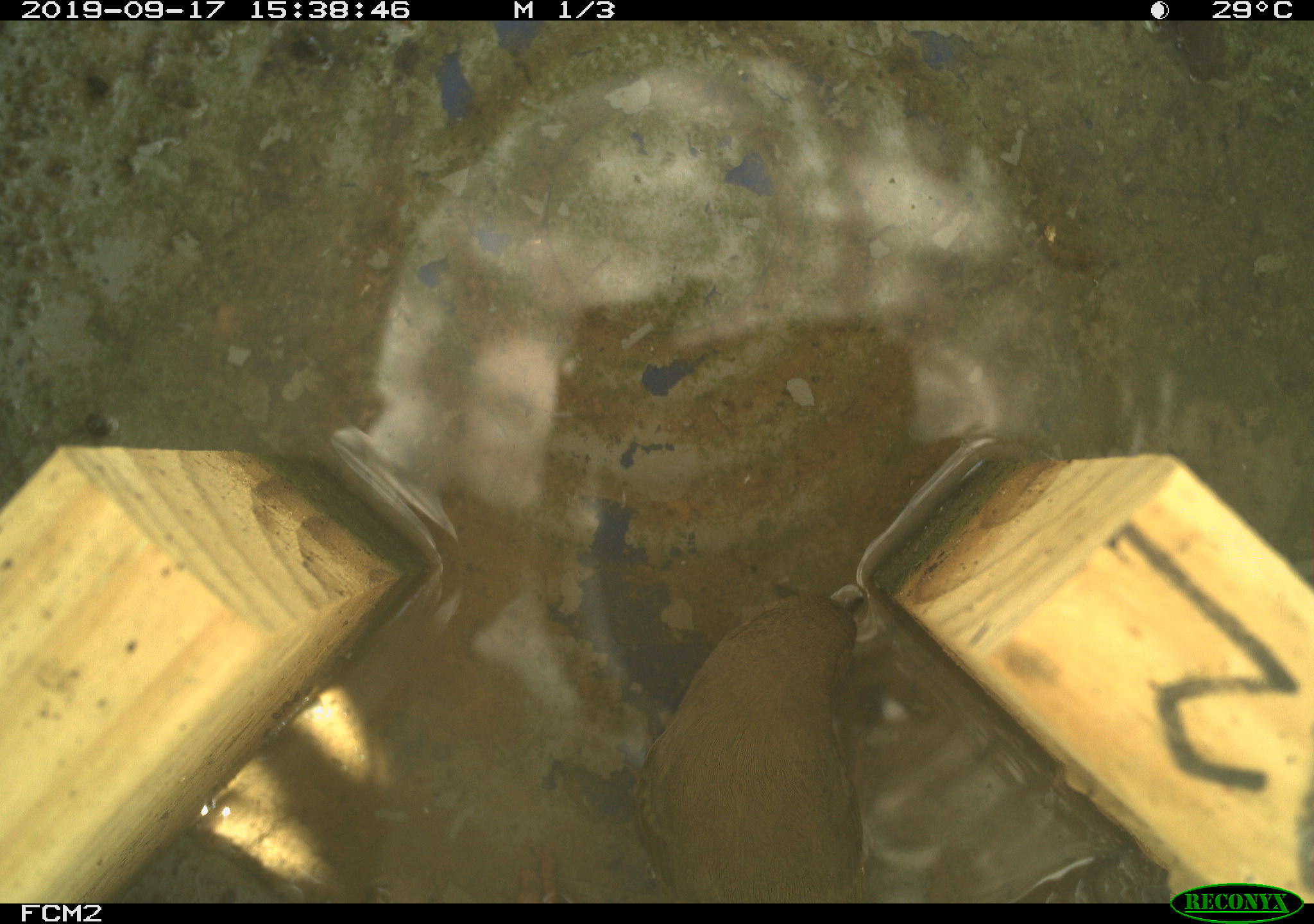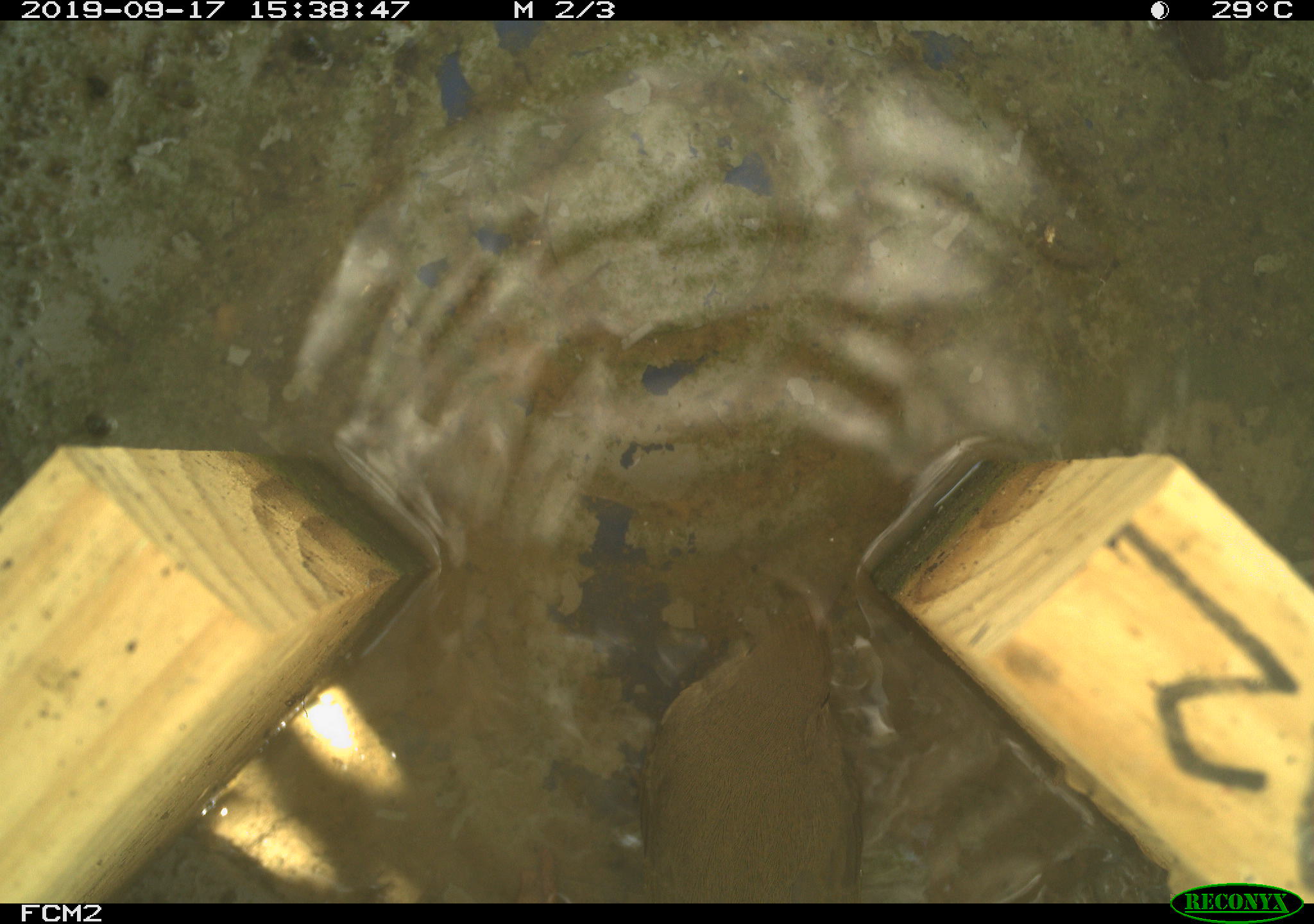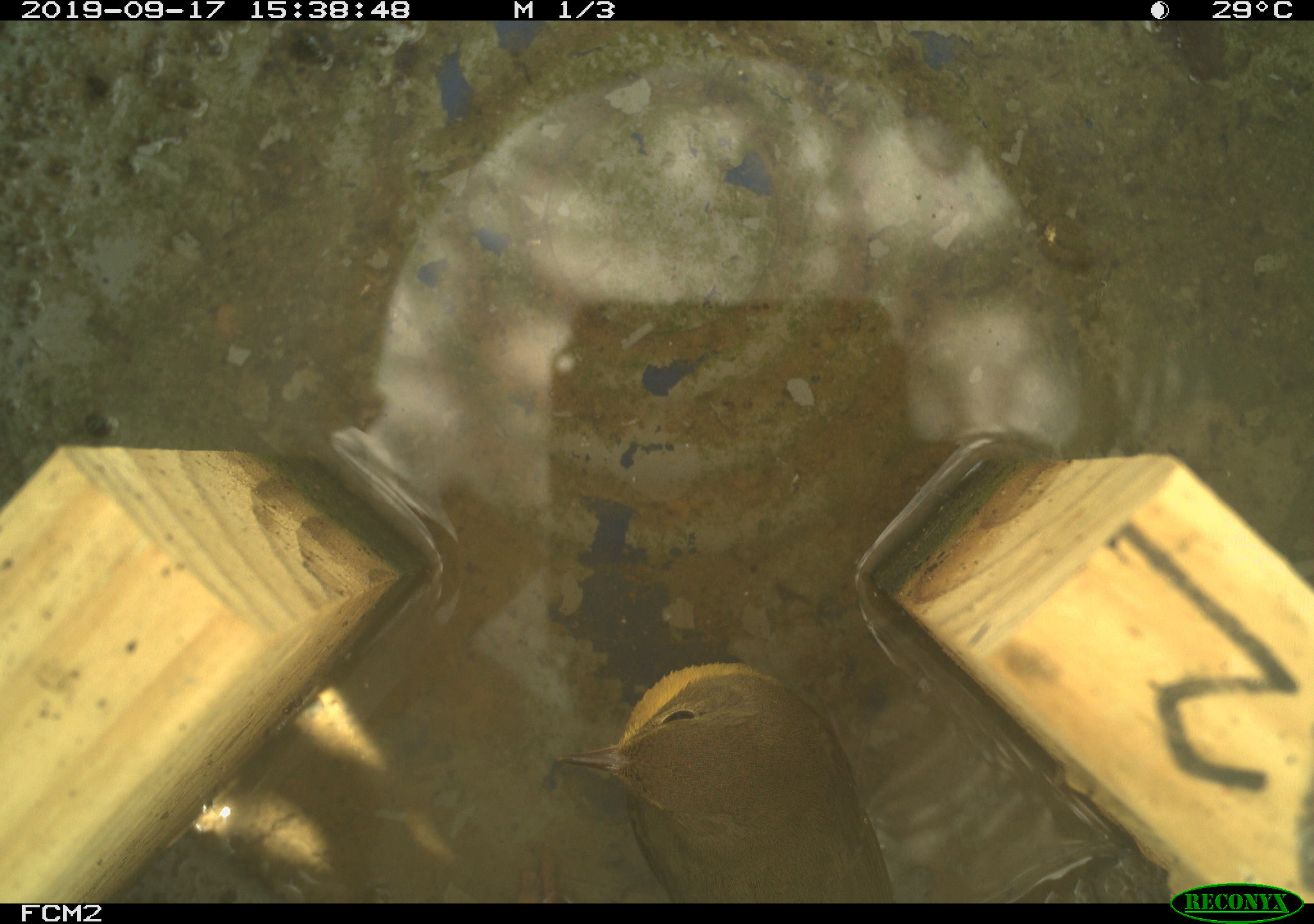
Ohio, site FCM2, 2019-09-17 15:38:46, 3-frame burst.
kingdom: Animalia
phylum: Chordata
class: Aves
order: Passeriformes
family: Parulidae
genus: Geothlypis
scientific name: Geothlypis trichas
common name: common yellowthroat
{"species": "common yellowthroat (Geothlypis trichas)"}